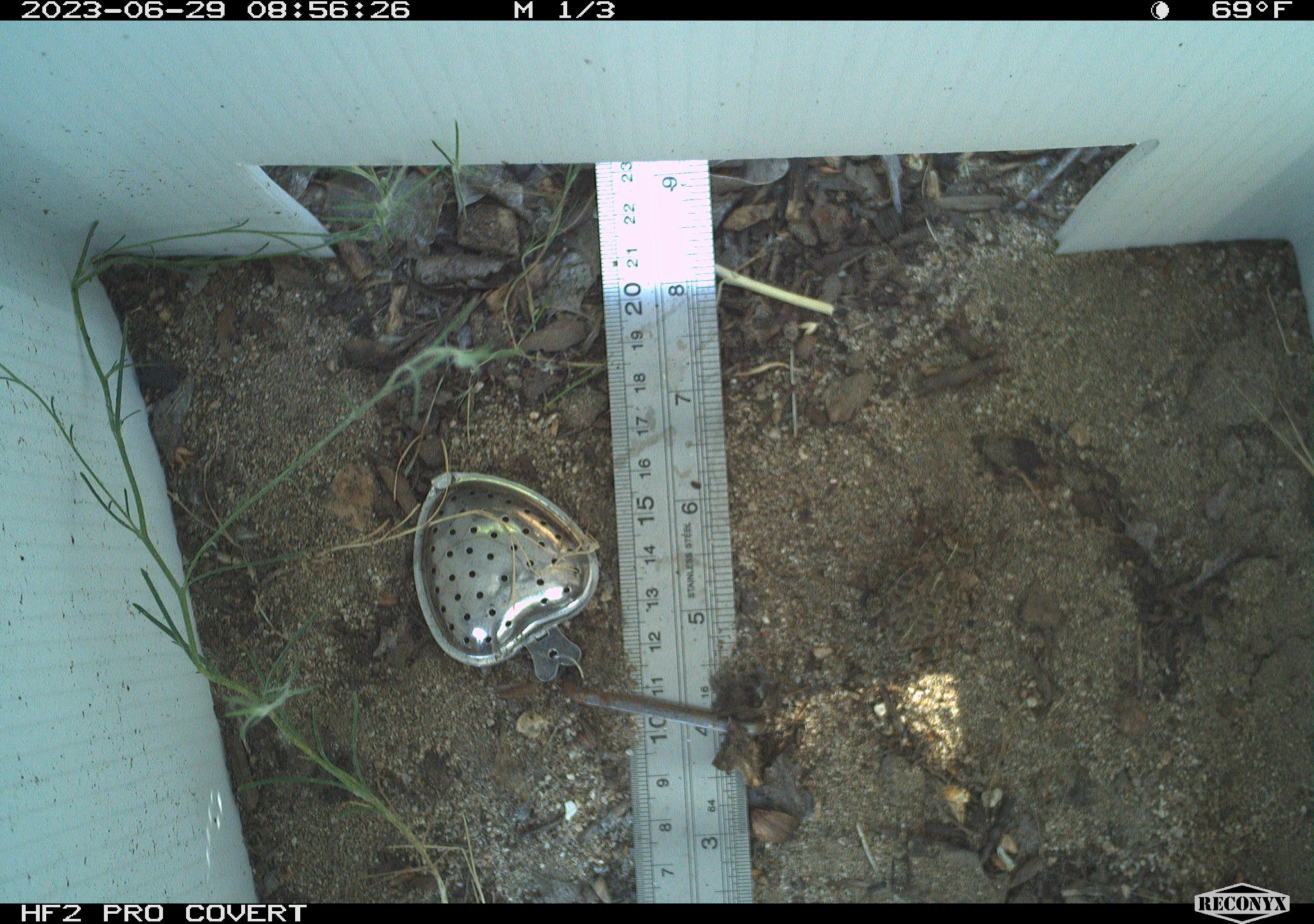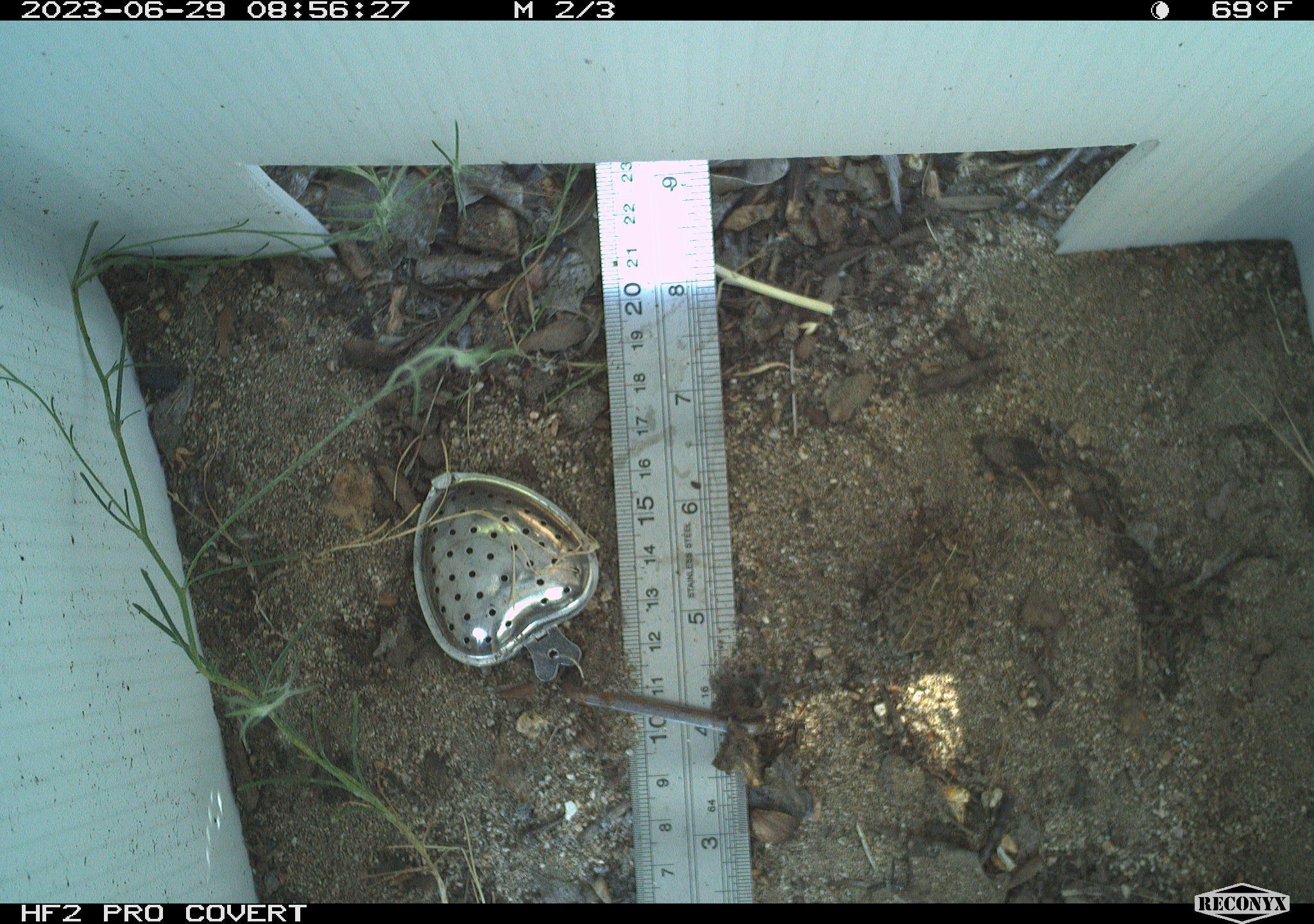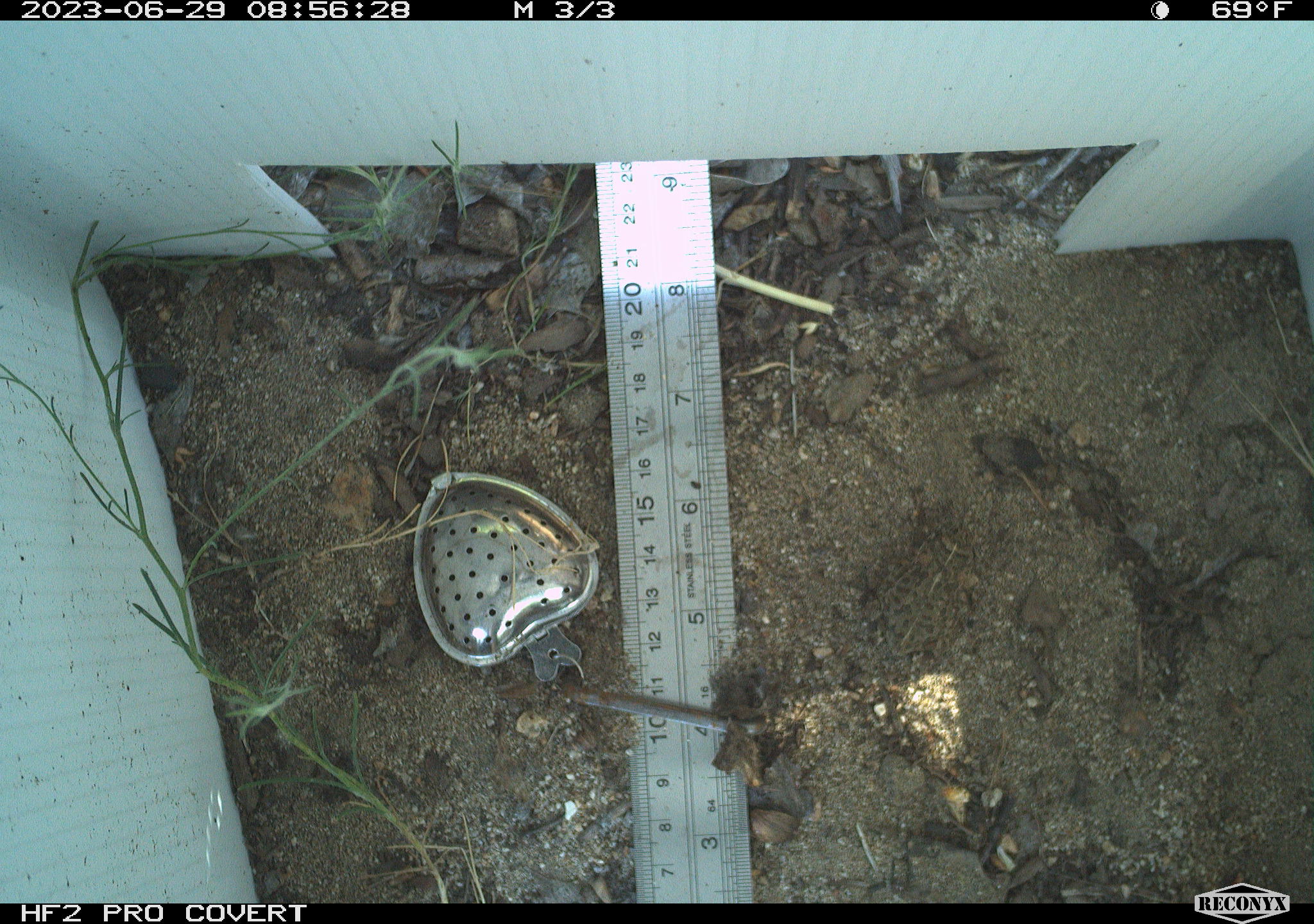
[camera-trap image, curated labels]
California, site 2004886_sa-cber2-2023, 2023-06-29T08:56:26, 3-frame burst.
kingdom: Animalia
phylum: Chordata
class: Amphibia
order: Anura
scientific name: Anura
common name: frogs